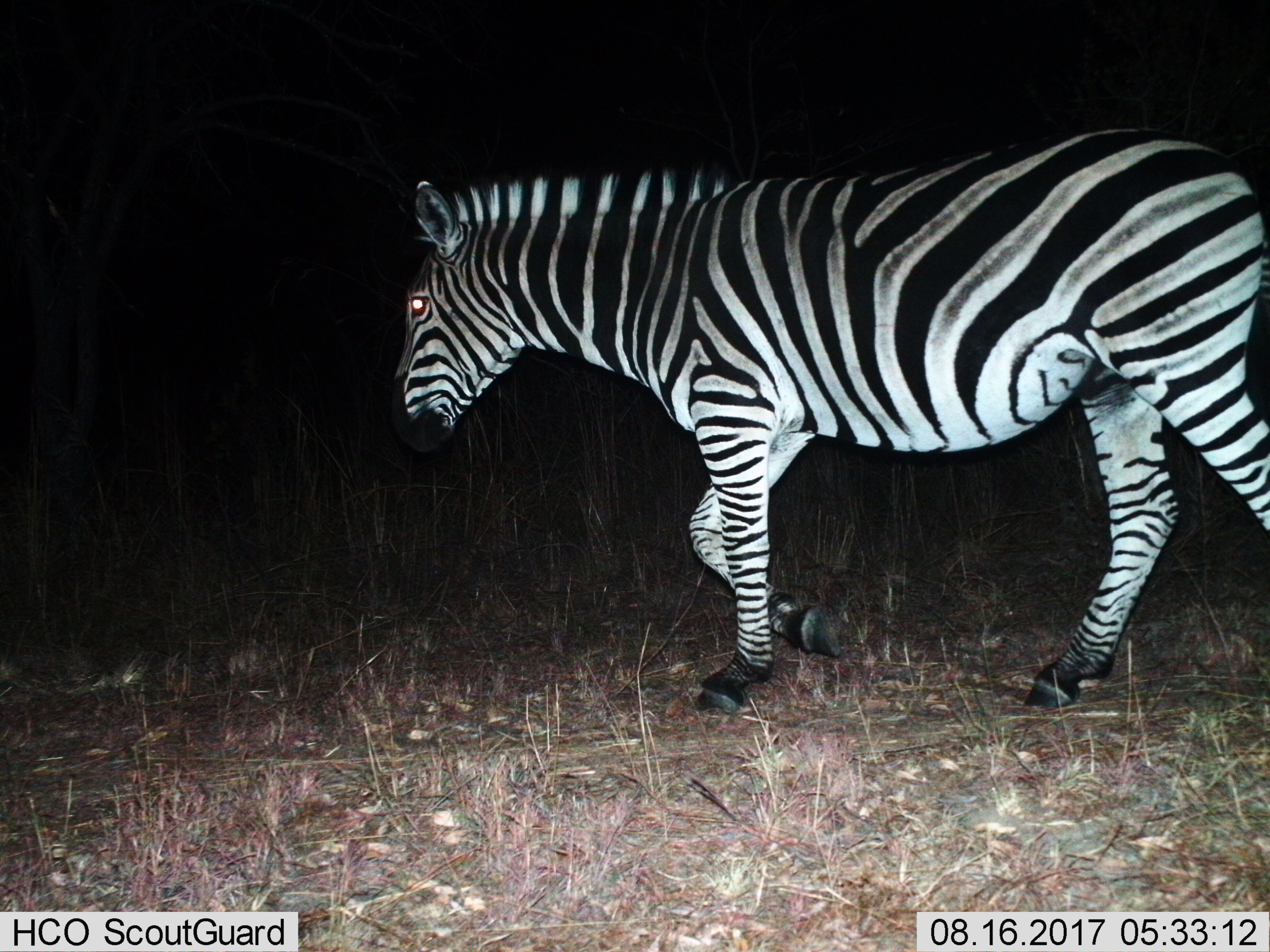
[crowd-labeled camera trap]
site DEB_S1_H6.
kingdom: Animalia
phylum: Chordata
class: Mammalia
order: Perissodactyla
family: Equidae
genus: Equus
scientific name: Equus quagga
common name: plains zebra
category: zebraplains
Zebraplains (plains zebra) (Equus quagga), count 1. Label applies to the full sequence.